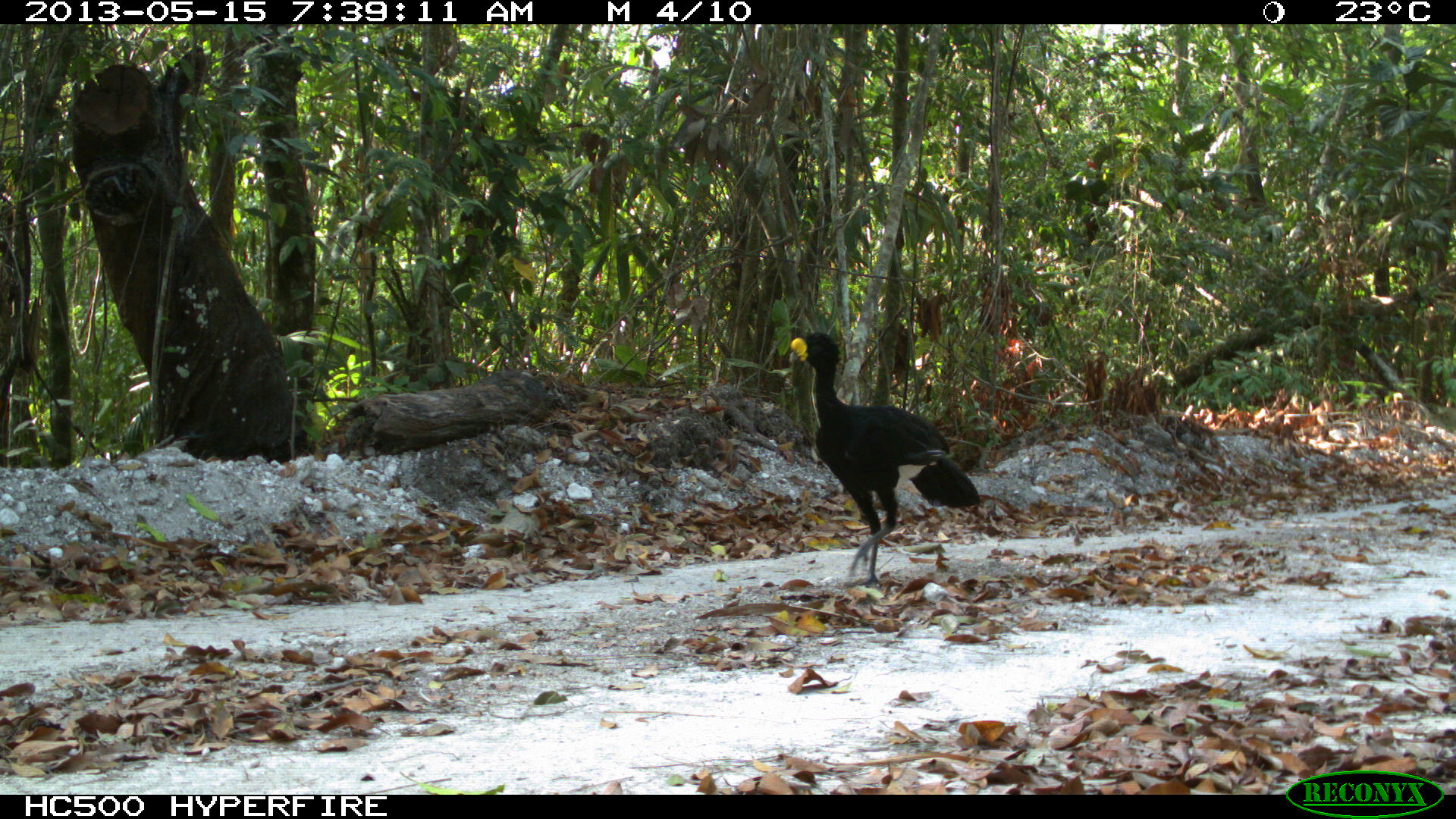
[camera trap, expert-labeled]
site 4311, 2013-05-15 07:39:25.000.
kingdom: Animalia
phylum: Chordata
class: Aves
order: Galliformes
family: Cracidae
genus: Crax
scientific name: Crax rubra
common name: great curassow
Crax rubra (great curassow), count 1, sex male.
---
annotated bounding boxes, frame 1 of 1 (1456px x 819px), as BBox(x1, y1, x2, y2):
crax rubra: BBox(787, 331, 980, 589)